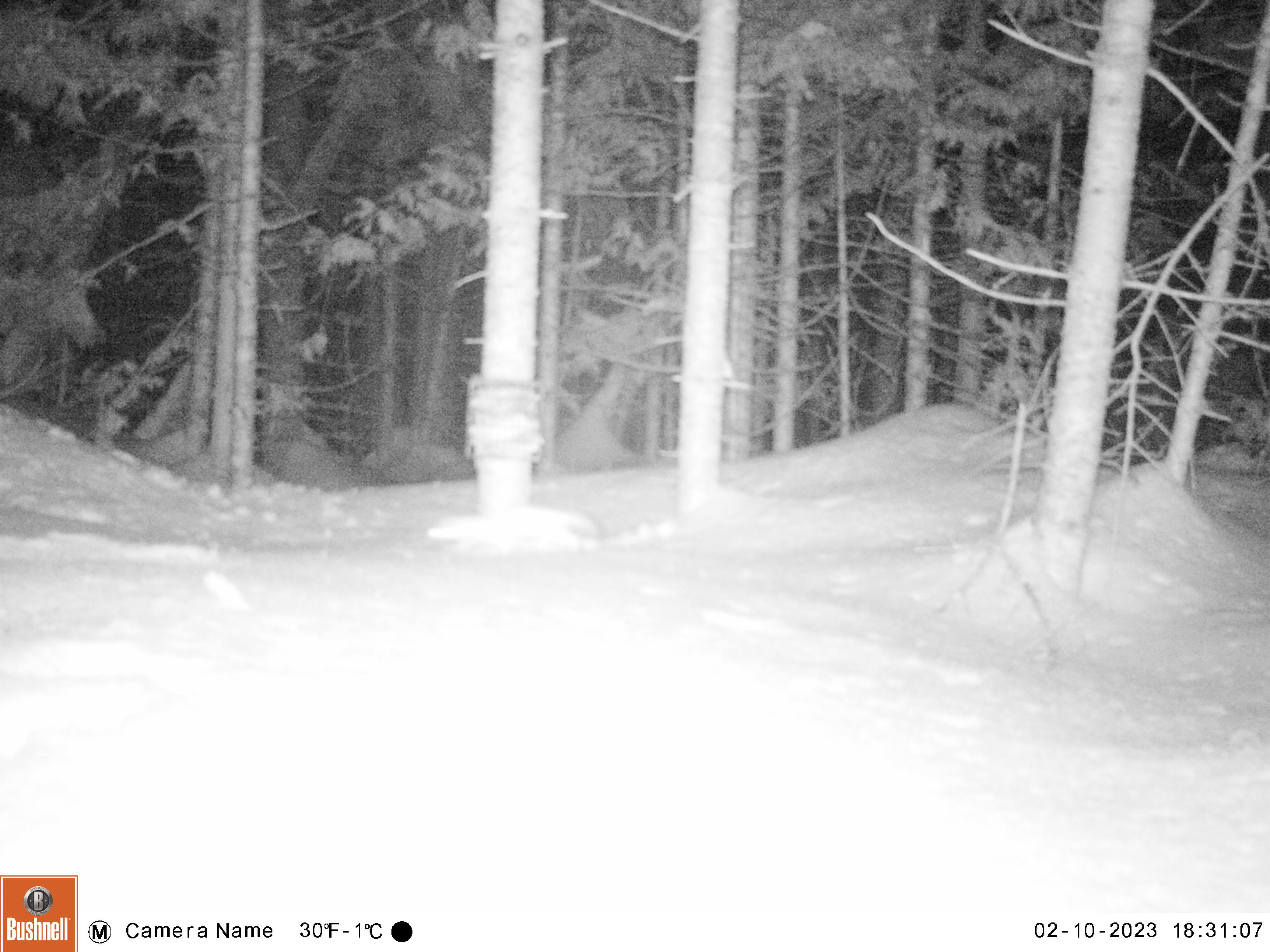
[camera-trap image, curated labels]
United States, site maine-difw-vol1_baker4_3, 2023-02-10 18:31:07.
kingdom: Animalia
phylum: Chordata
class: Mammalia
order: Carnivora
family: Mustelidae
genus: Mustela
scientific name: Mustela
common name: weasel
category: weasel sp.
Weasel sp. (weasel) (Mustela).